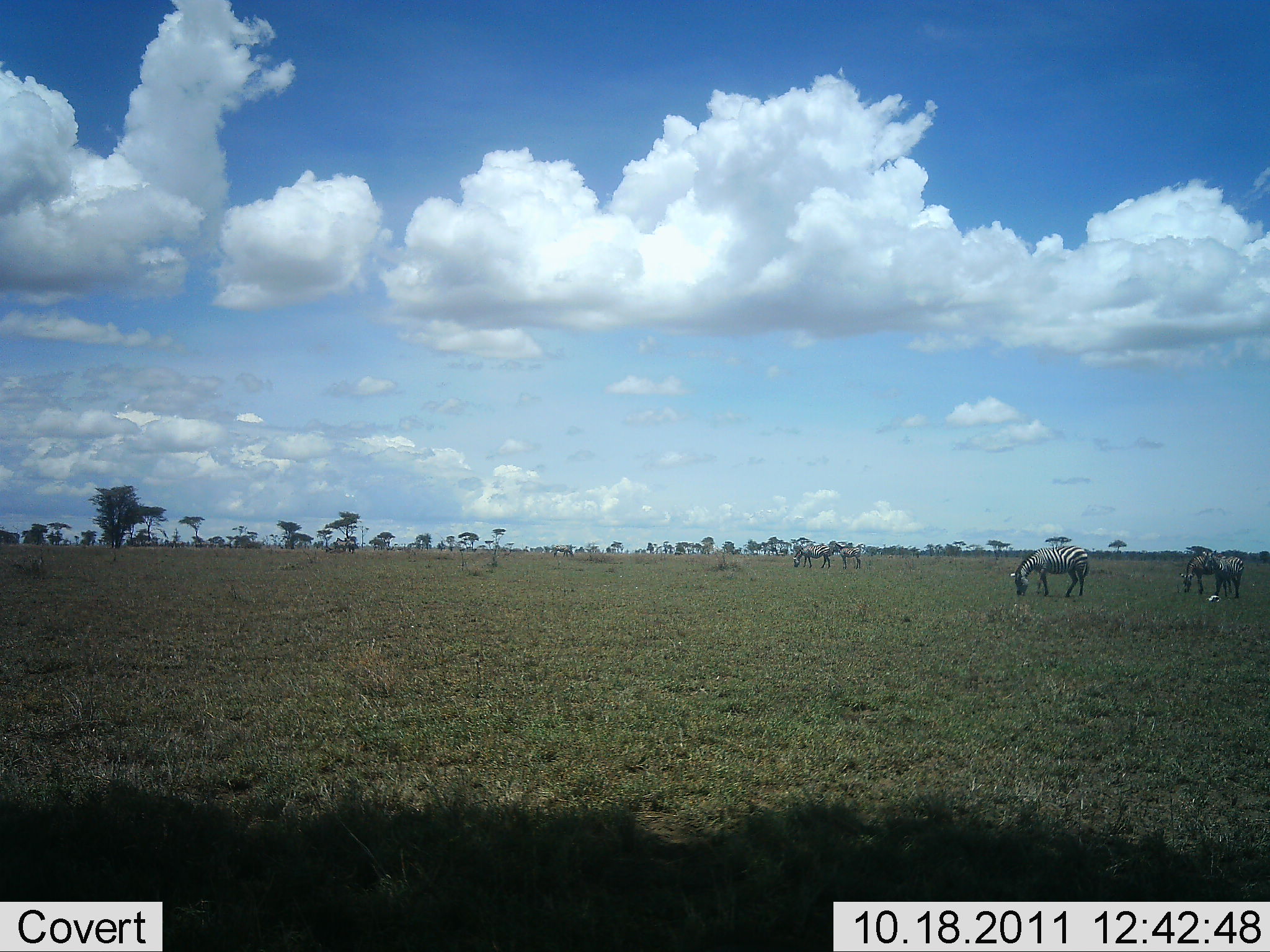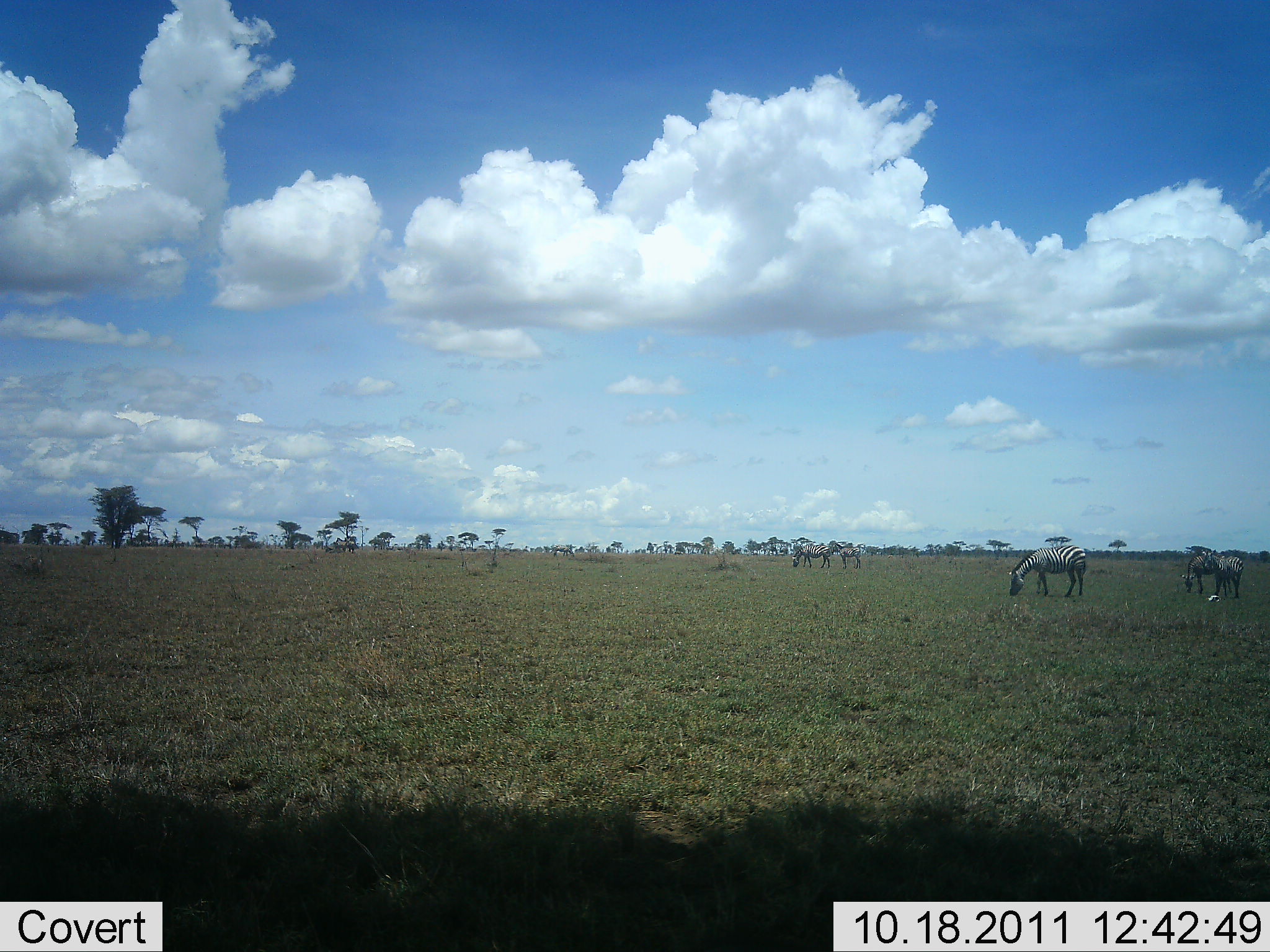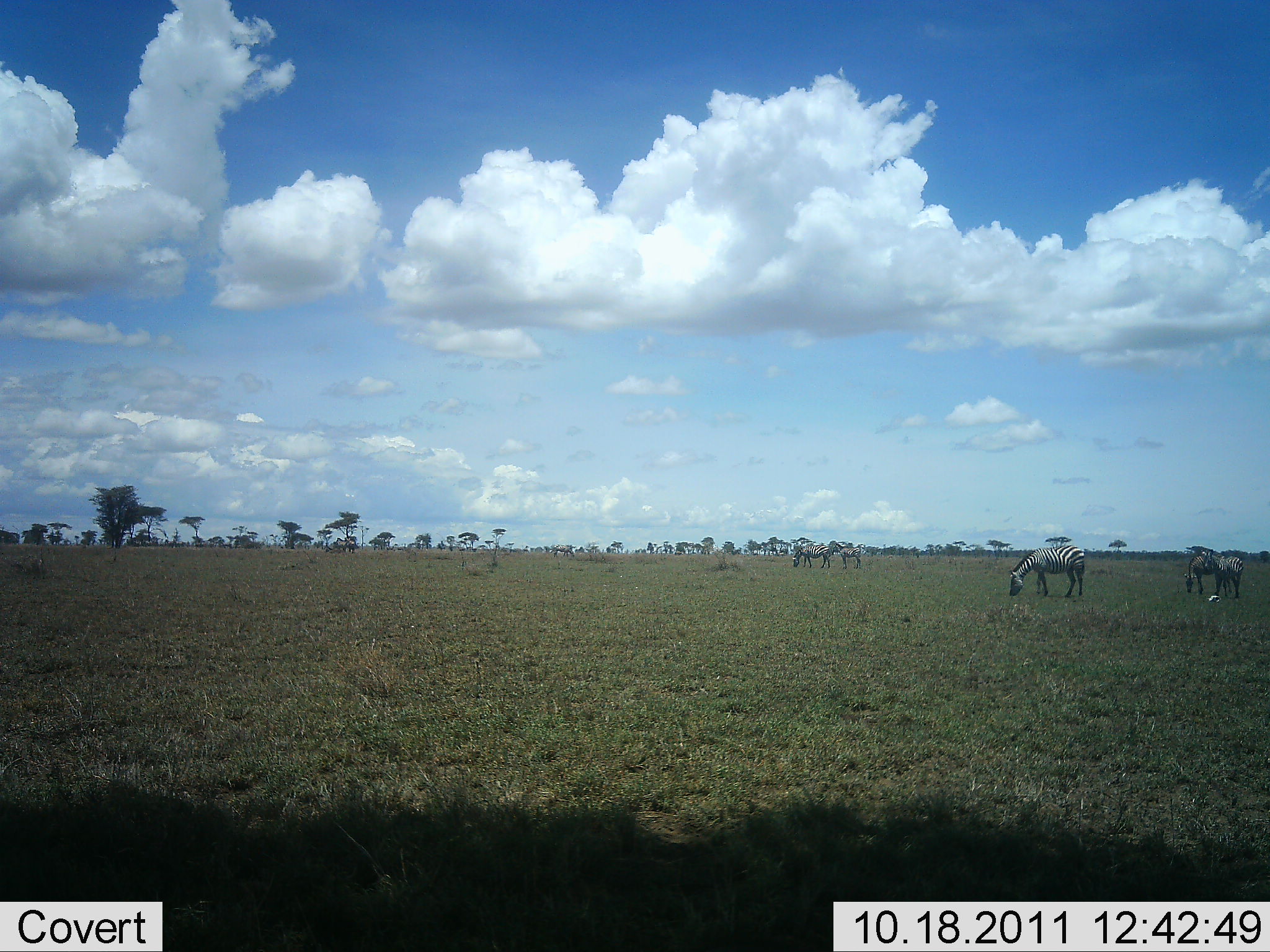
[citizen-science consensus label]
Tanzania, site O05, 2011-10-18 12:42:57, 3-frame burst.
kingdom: Animalia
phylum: Chordata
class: Mammalia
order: Perissodactyla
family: Equidae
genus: Equus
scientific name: Equus quagga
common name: plains zebra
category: zebra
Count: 4.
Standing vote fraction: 20%.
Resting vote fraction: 0%.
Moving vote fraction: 0%.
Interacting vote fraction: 10%.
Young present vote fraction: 0%.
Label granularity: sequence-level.